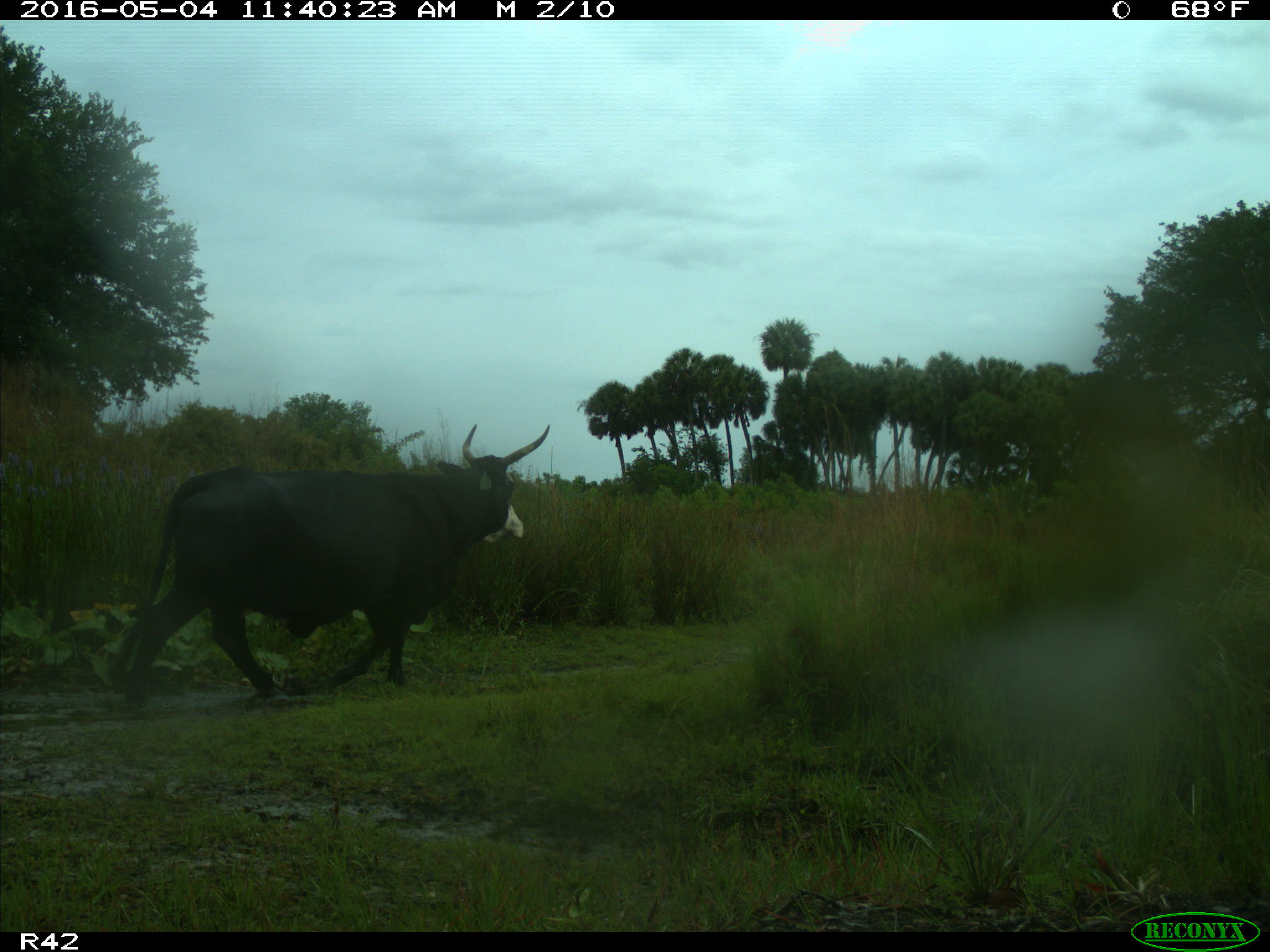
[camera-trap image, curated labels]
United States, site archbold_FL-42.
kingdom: Animalia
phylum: Chordata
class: Mammalia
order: Artiodactyla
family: Bovidae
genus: Bos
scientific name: Bos taurus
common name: domestic cow